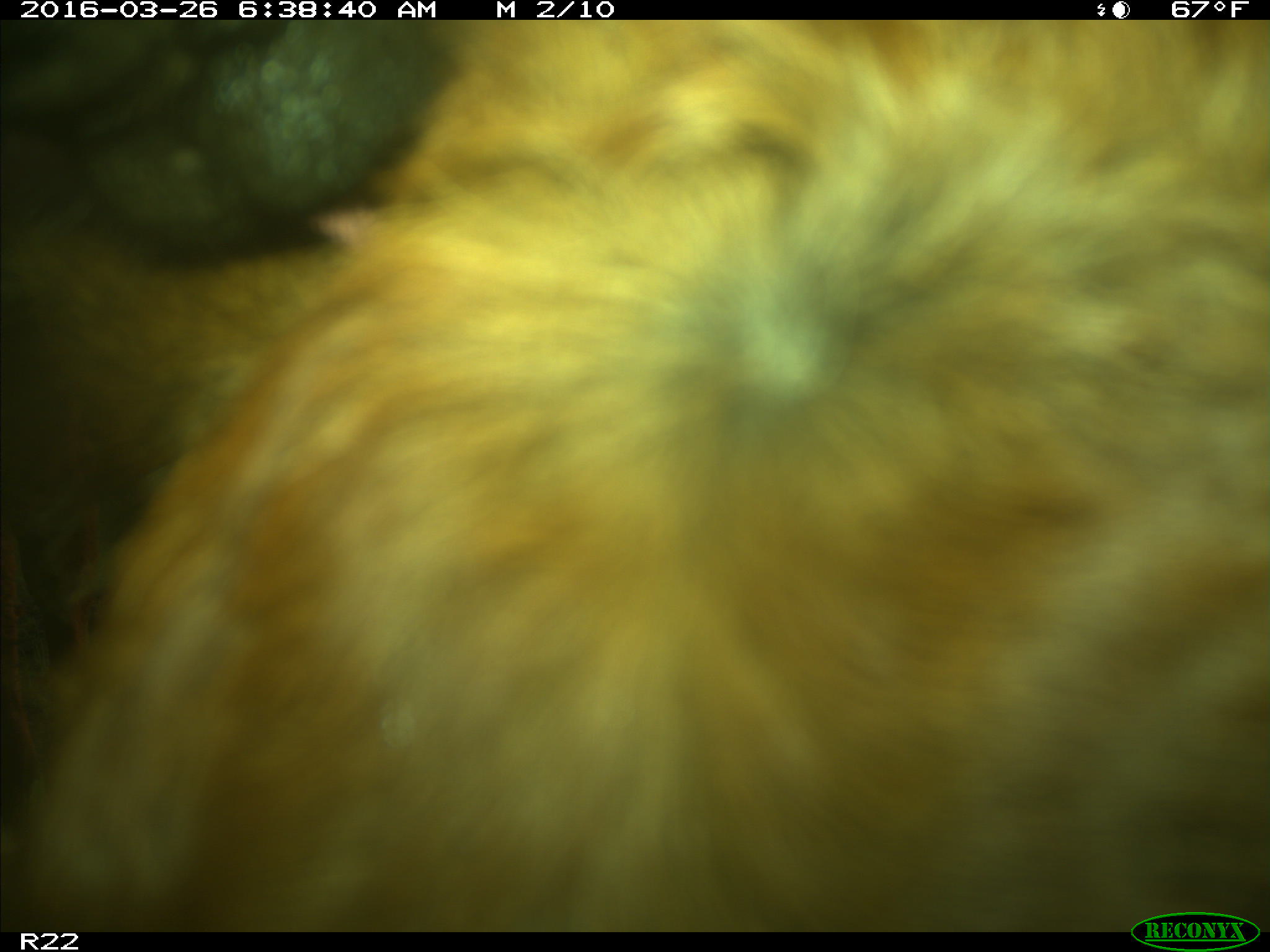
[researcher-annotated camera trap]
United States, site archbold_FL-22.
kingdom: Animalia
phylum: Chordata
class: Mammalia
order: Artiodactyla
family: Bovidae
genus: Bos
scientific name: Bos taurus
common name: domestic cow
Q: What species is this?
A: Bos taurus (domestic cow).